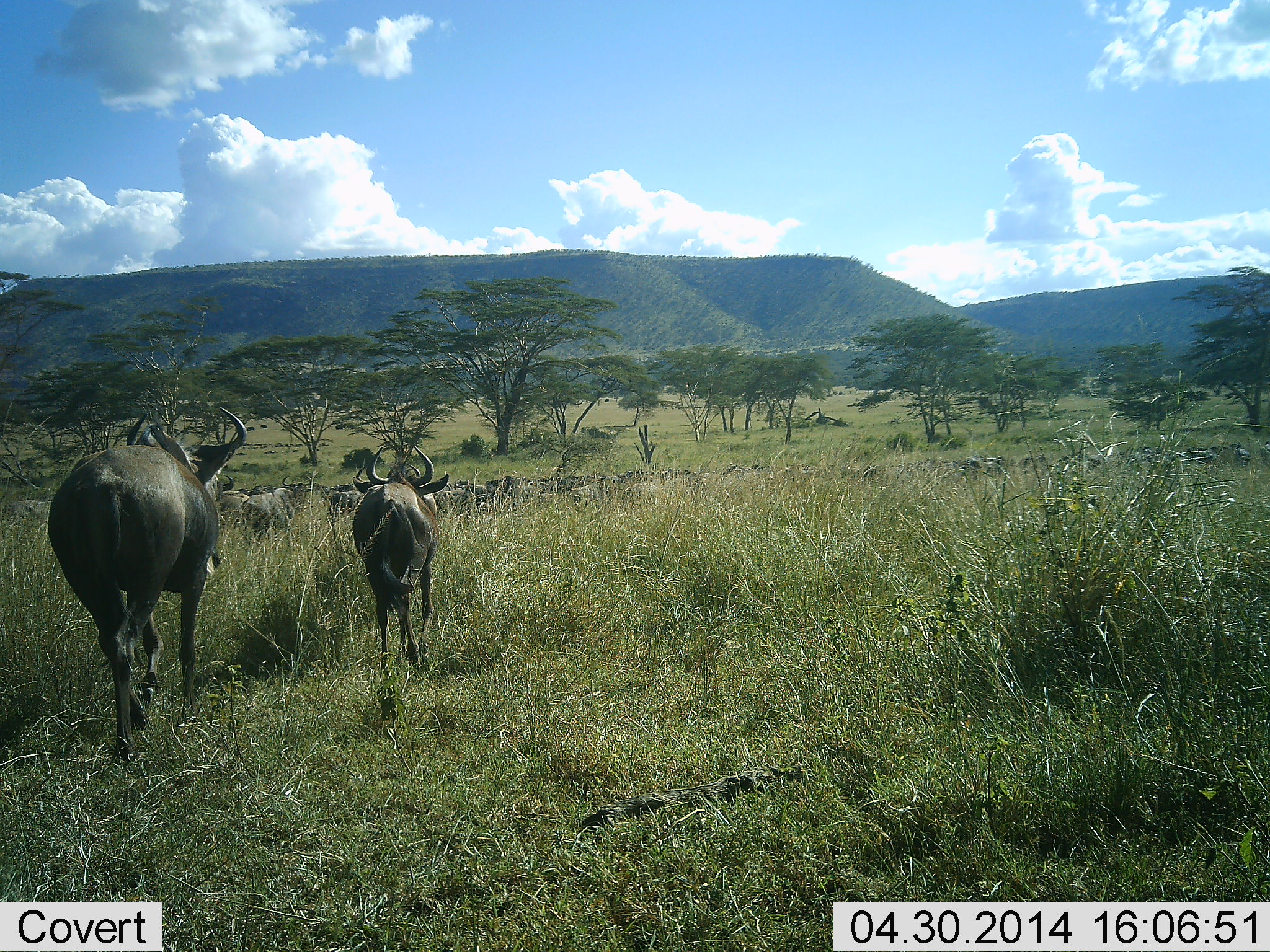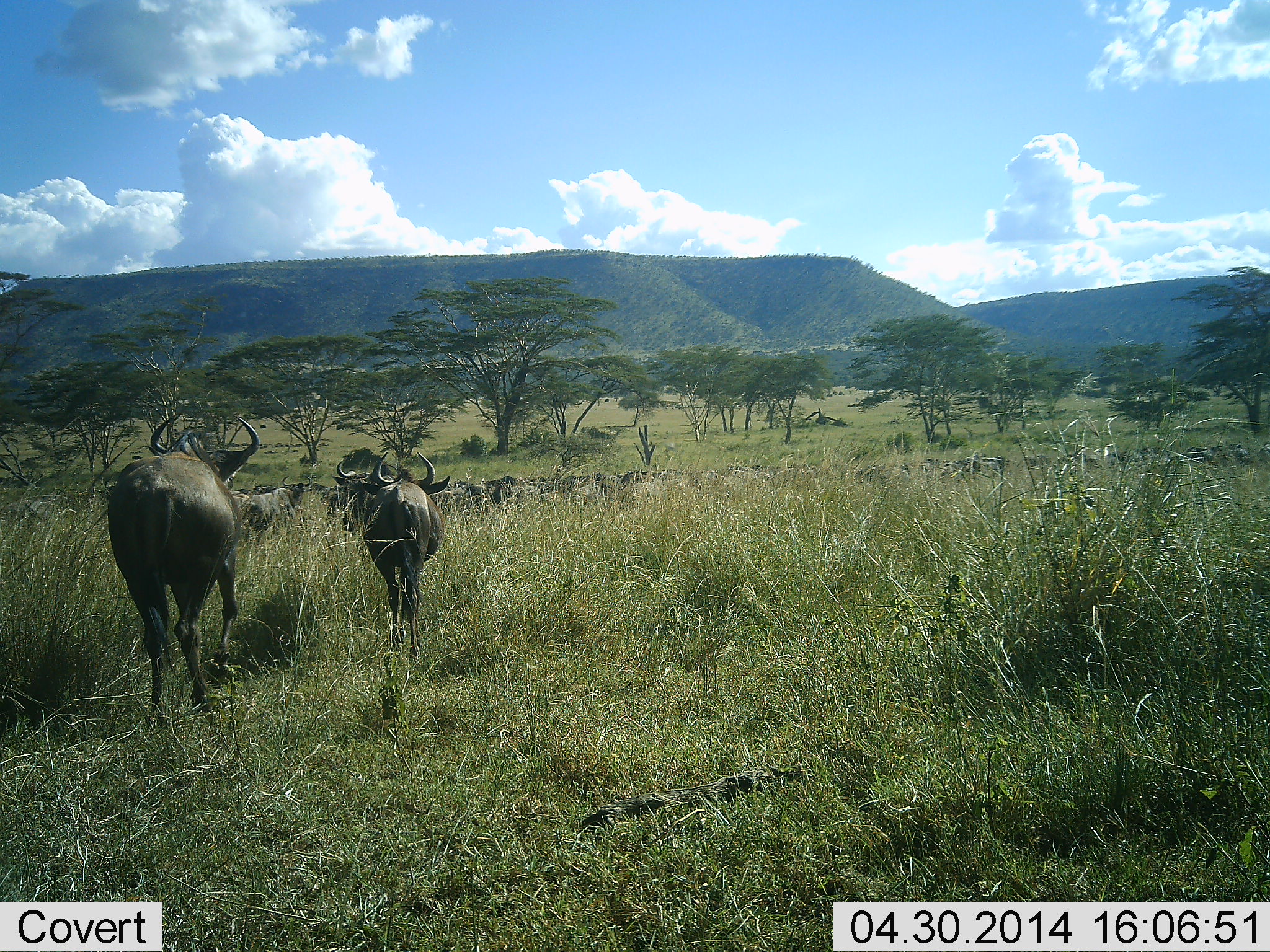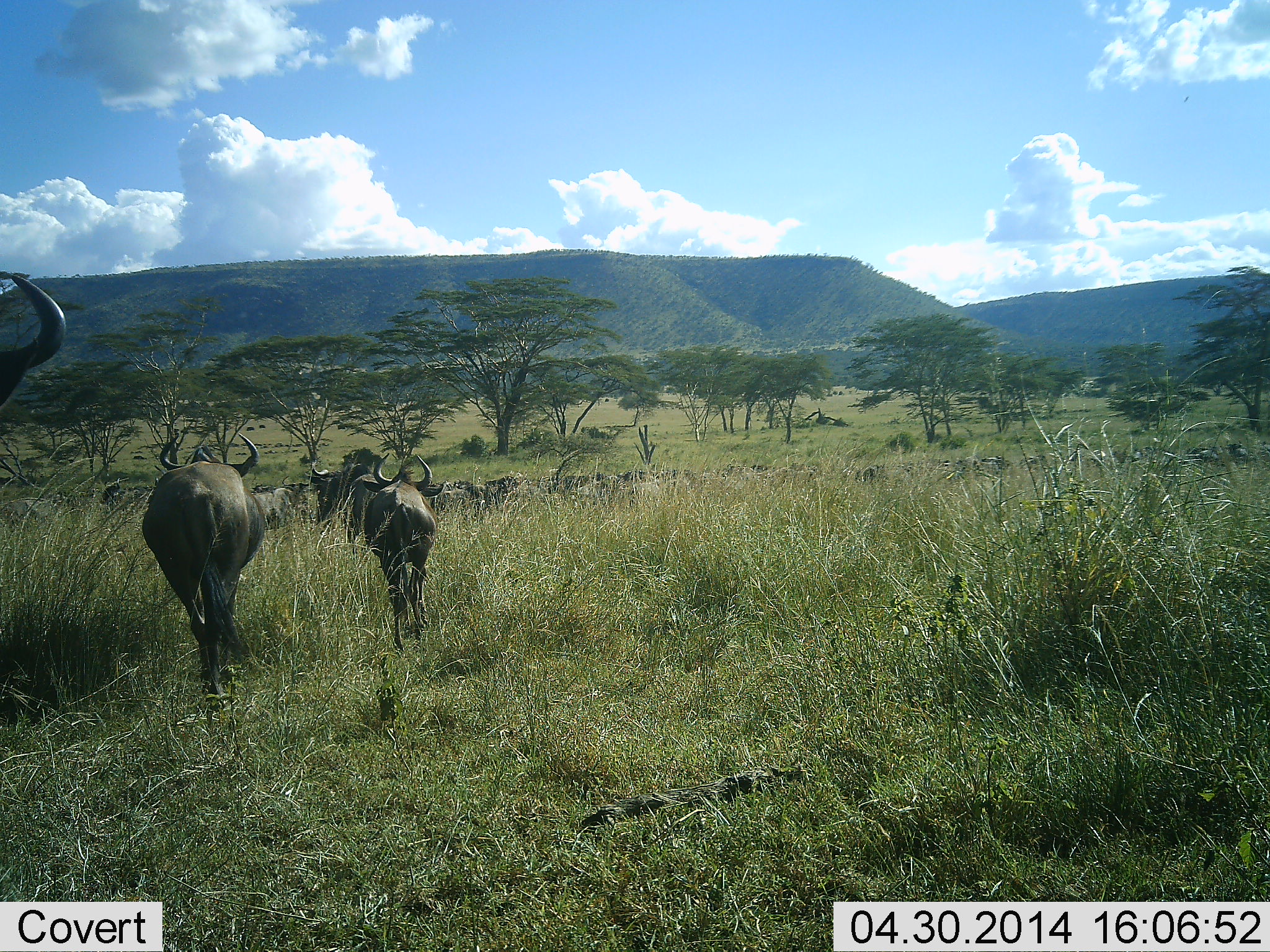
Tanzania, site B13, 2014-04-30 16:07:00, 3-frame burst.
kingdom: Animalia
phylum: Chordata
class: Mammalia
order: Artiodactyla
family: Bovidae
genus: Connochaetes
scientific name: Connochaetes taurinus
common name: blue wildebeest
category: wildebeest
Wildebeest (blue wildebeest) (Connochaetes taurinus), count 11-50. Behavior (volunteer vote fractions): standing 50%, resting 0%, moving 90%, interacting 0%. Young present (vote fraction): 0%. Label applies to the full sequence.